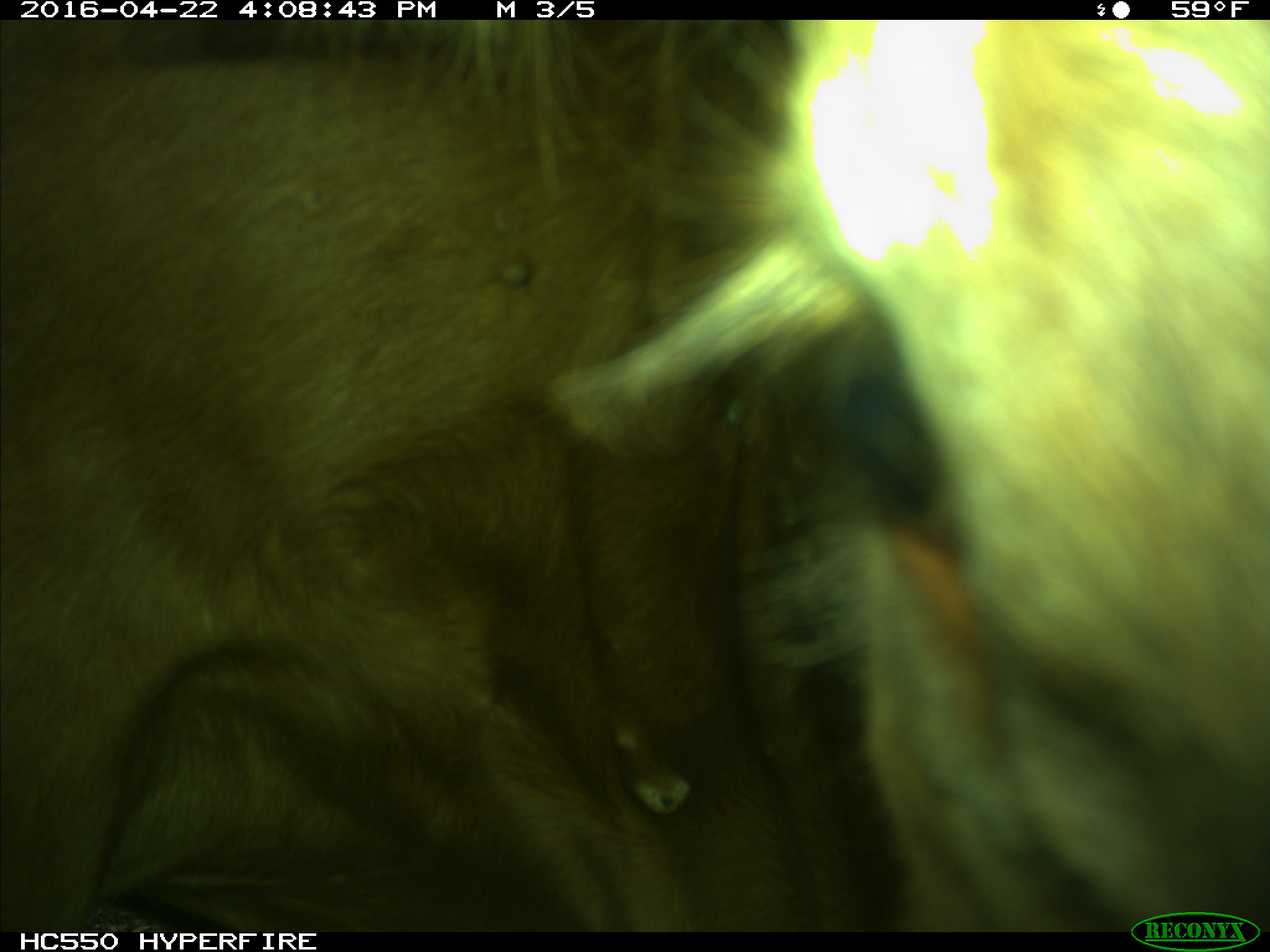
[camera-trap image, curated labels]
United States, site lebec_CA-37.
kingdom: Animalia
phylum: Chordata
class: Mammalia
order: Artiodactyla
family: Bovidae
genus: Bos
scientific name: Bos taurus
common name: domestic cow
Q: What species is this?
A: Bos taurus (domestic cow).